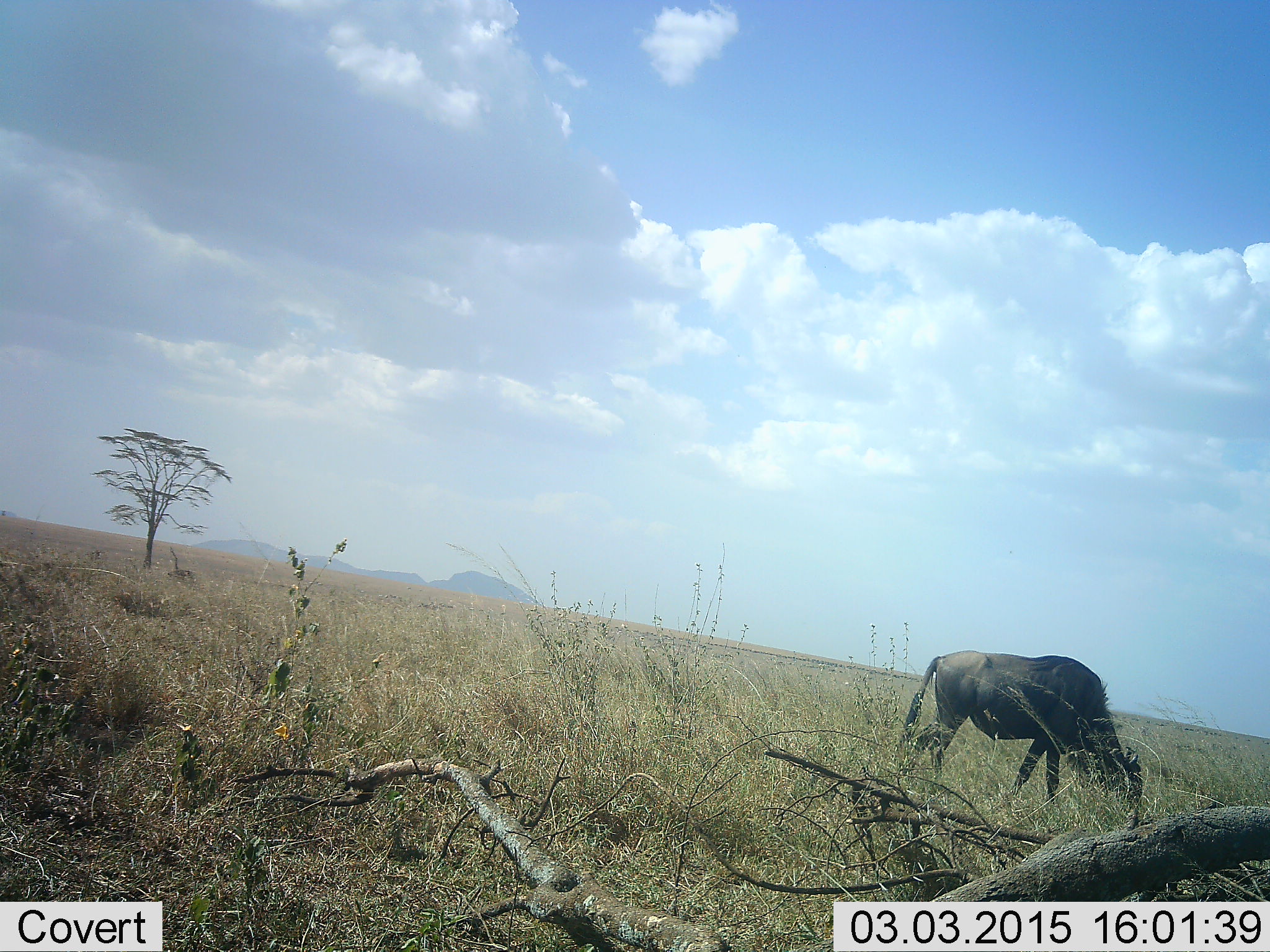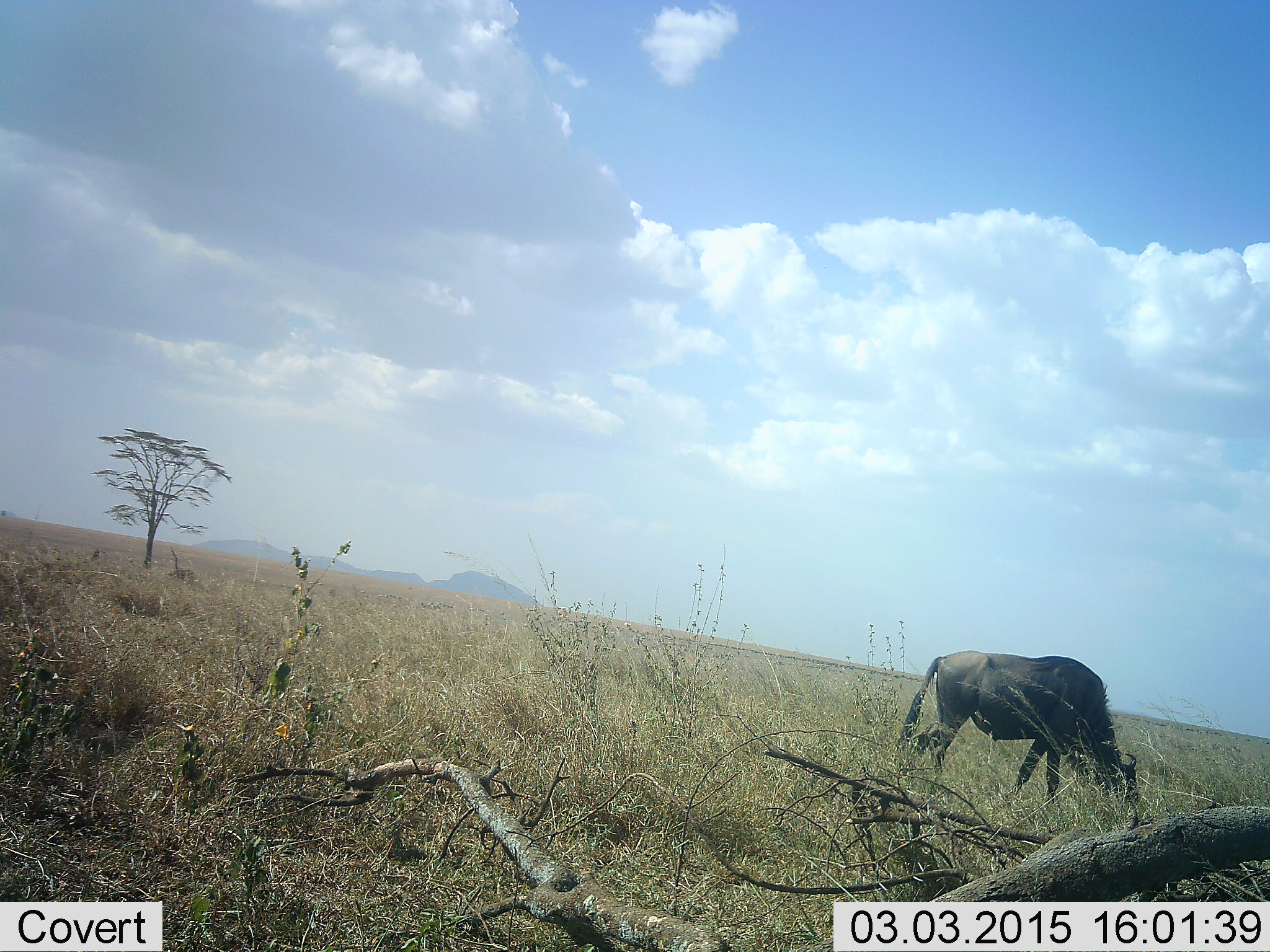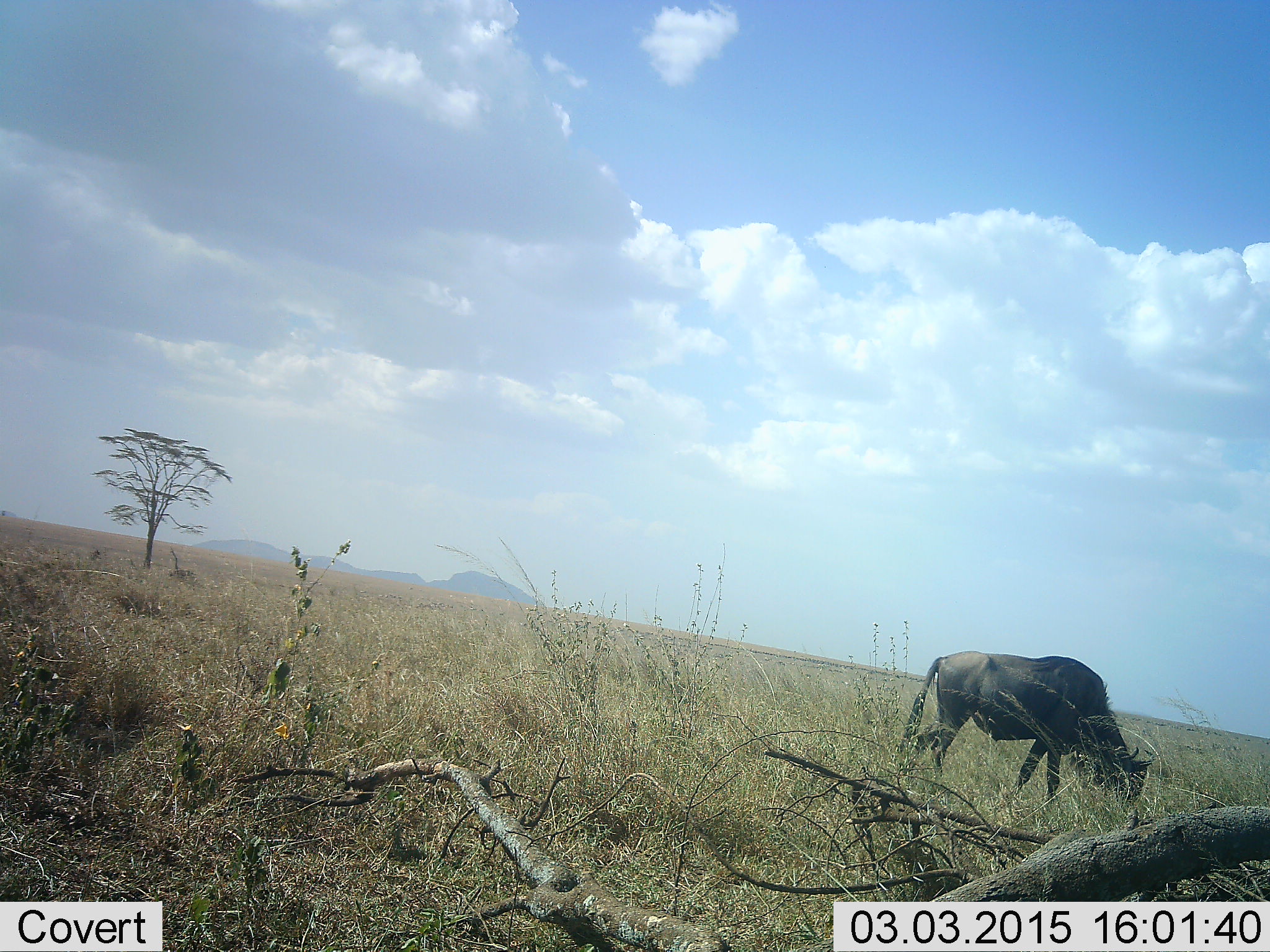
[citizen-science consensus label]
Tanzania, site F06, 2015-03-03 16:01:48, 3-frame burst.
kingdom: Animalia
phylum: Chordata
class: Mammalia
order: Artiodactyla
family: Bovidae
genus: Connochaetes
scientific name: Connochaetes taurinus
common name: blue wildebeest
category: wildebeest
Wildebeest (blue wildebeest) (Connochaetes taurinus), count 1. Behavior (volunteer vote fractions): standing 0%, resting 0%, moving 0%, interacting 0%. Young present (vote fraction): 0%. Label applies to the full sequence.